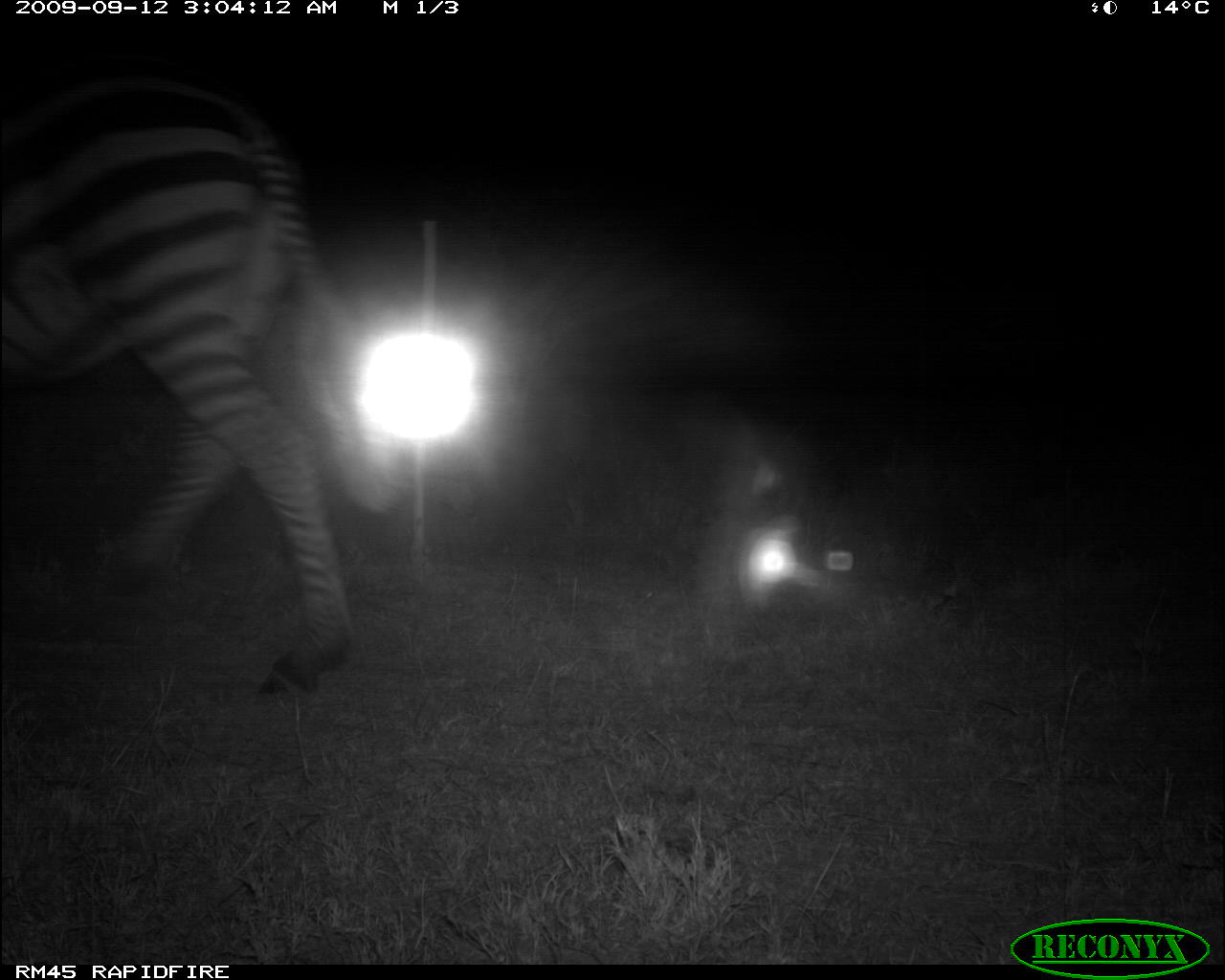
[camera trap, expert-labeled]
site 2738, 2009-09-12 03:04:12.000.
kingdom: Animalia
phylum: Chordata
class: Mammalia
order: Perissodactyla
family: Equidae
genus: Equus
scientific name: Equus quagga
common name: plains zebra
Equus quagga (plains zebra), count 1.